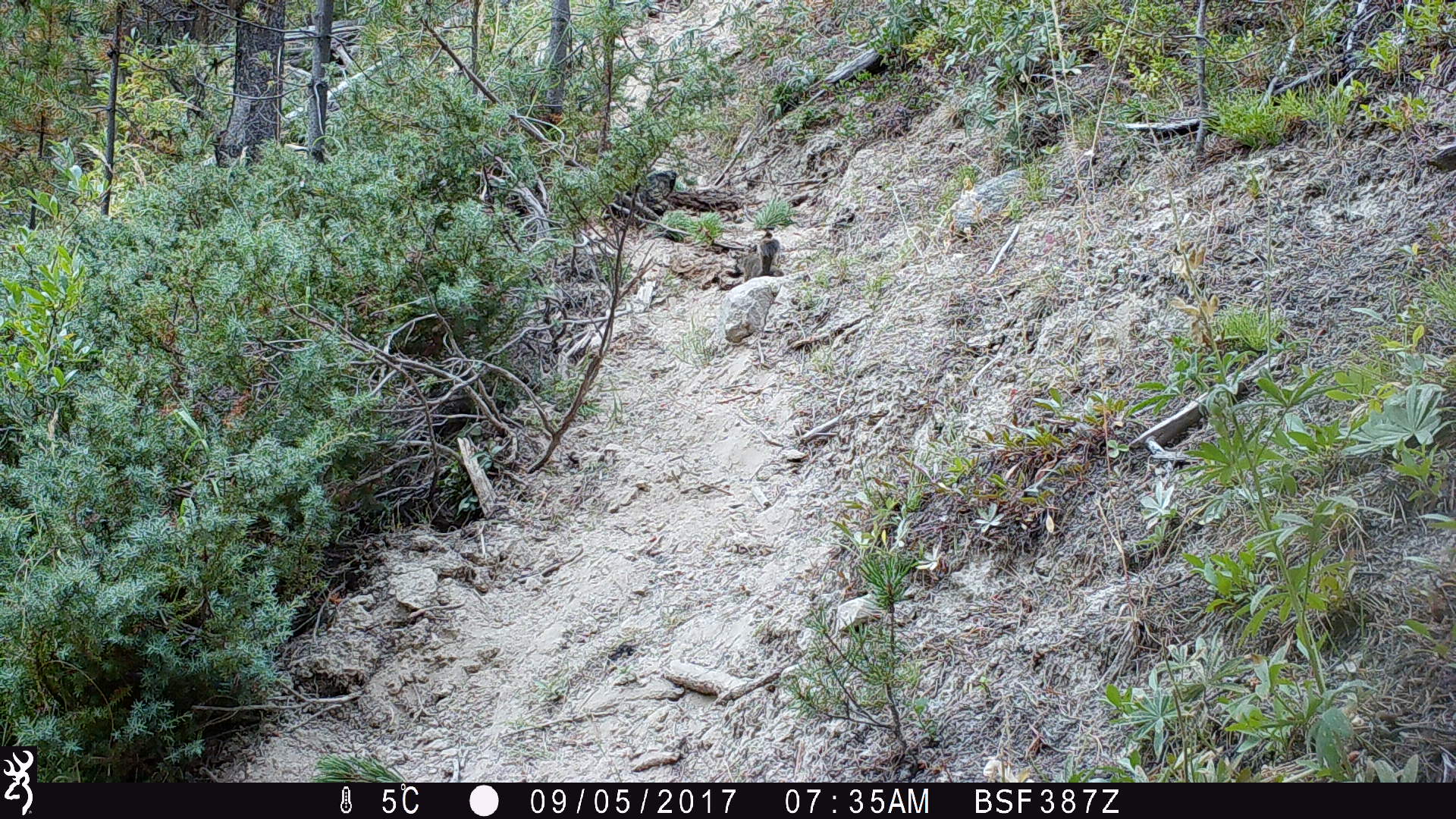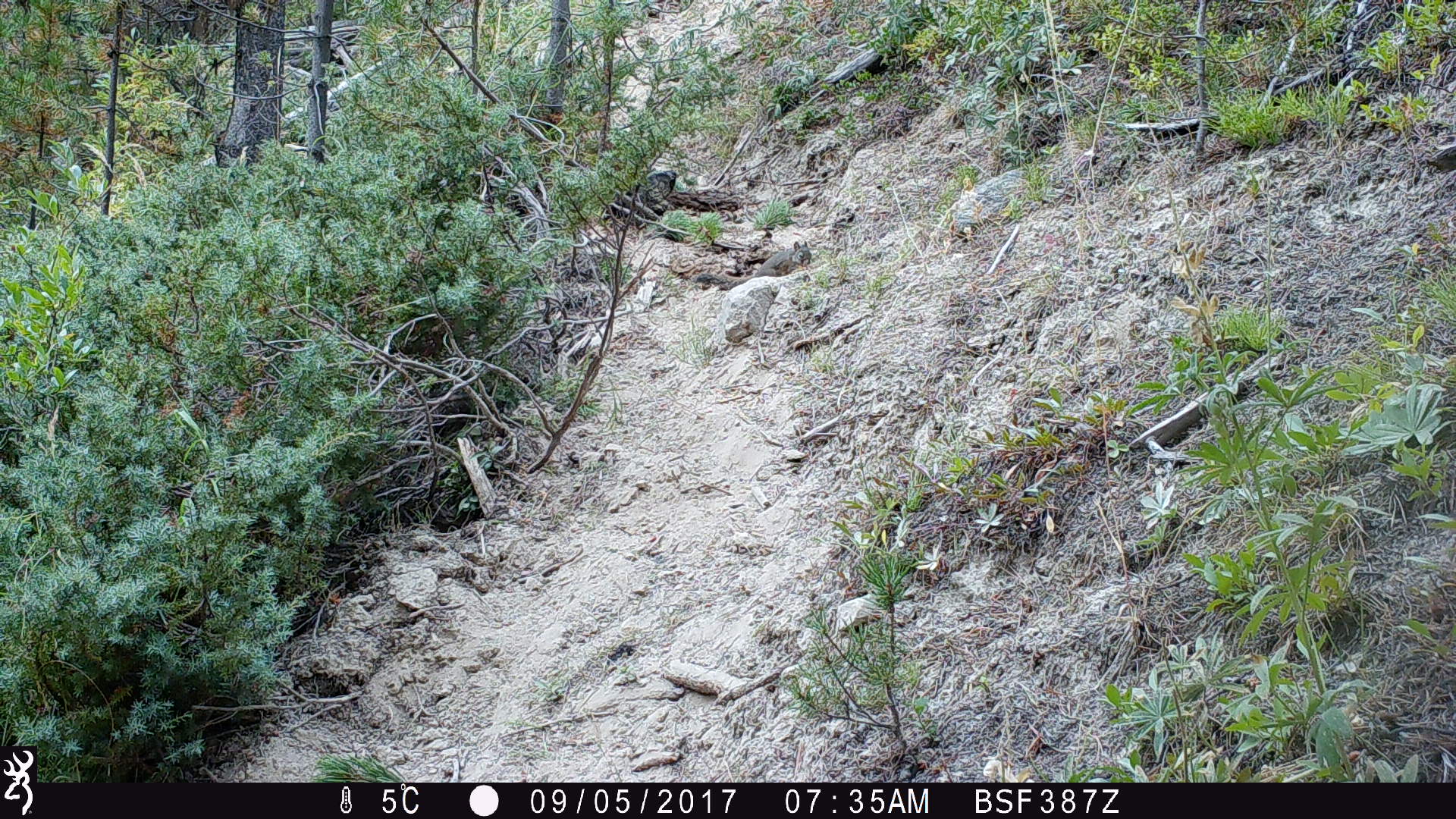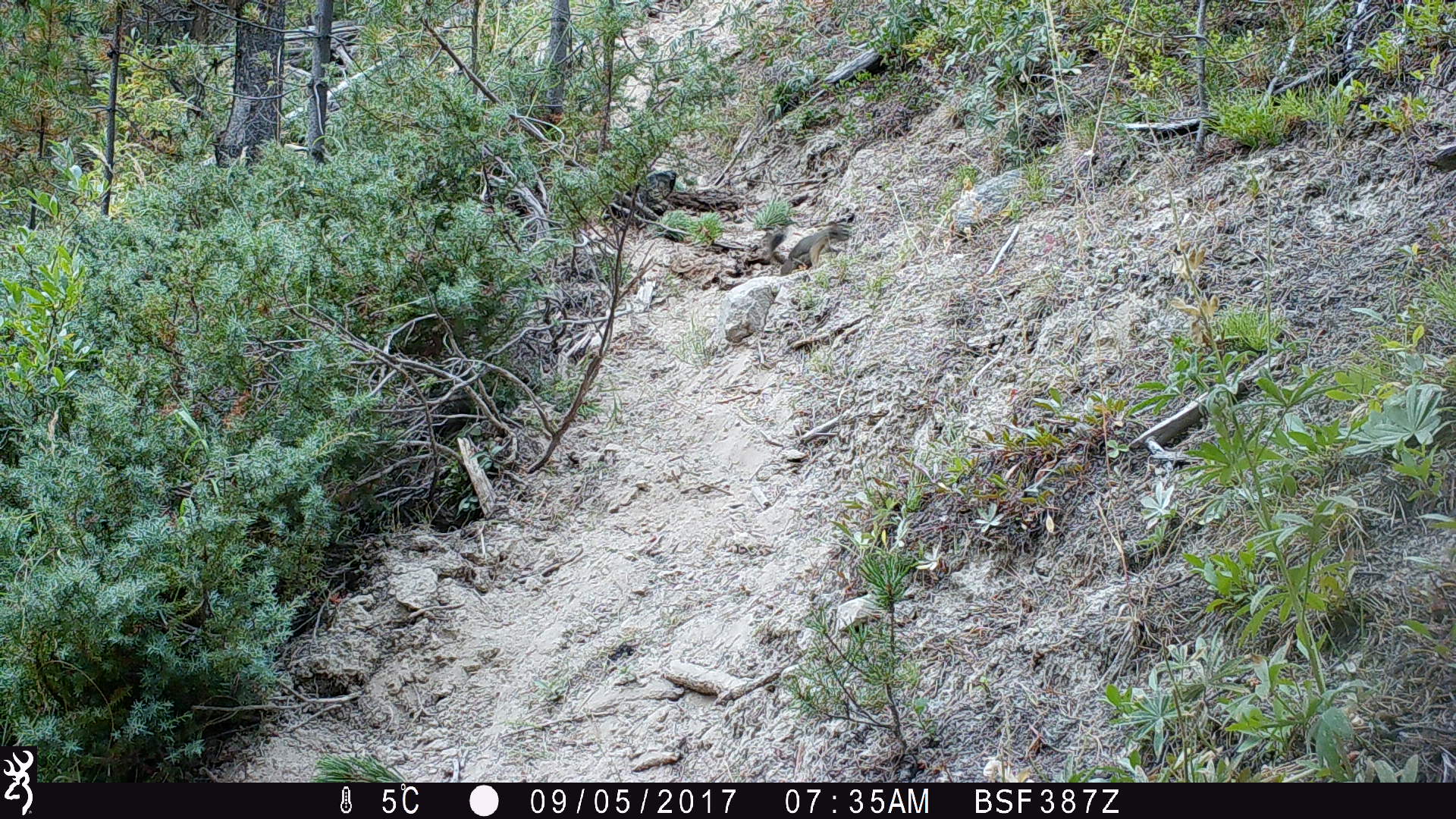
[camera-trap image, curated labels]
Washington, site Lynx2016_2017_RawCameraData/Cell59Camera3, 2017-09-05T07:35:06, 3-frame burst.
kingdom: Animalia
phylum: Chordata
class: Mammalia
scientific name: Mammalia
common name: small mammal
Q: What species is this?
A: Small mammal (Mammalia).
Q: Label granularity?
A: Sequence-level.